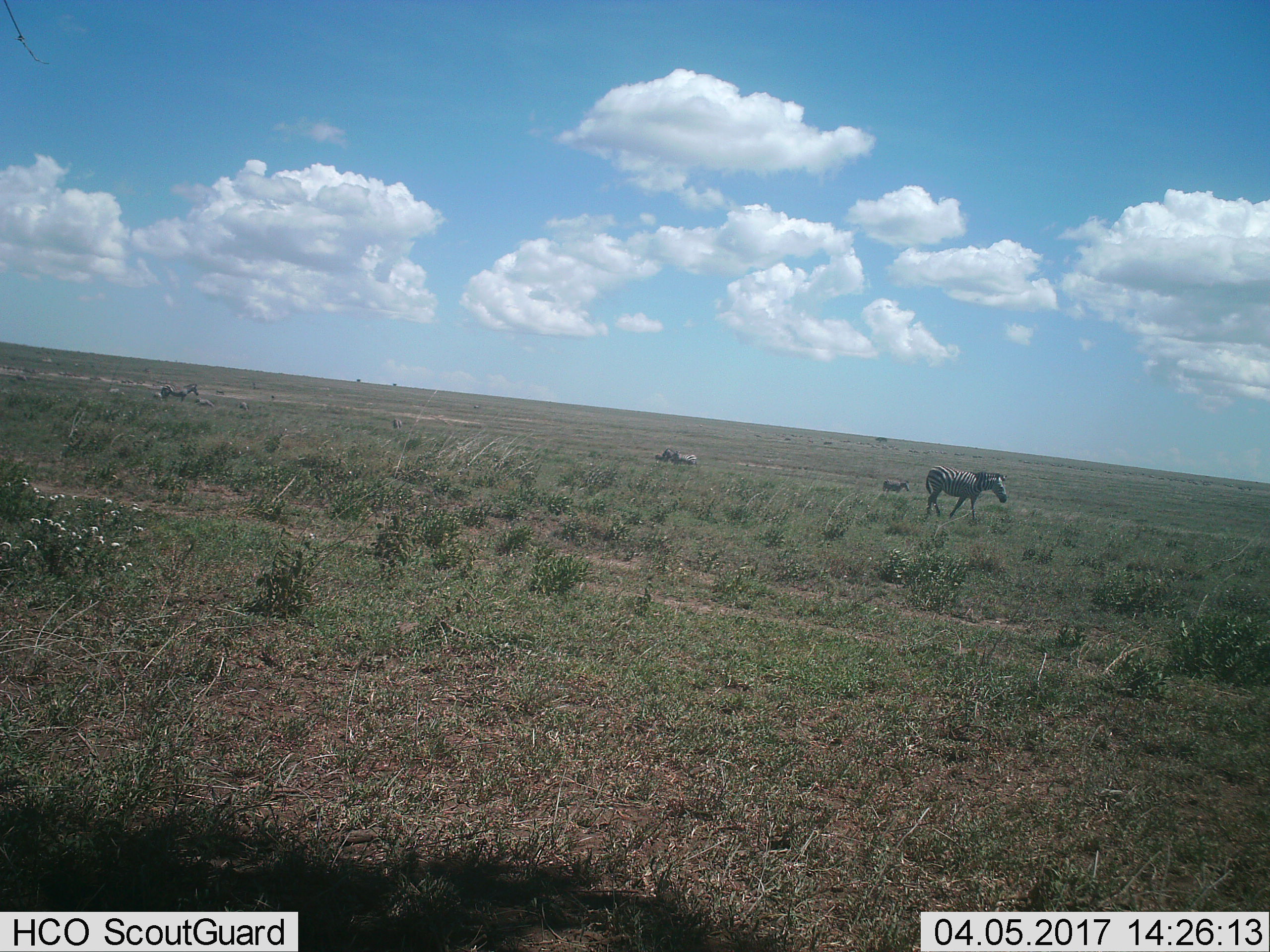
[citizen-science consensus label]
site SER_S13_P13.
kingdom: Animalia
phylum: Chordata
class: Mammalia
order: Perissodactyla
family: Equidae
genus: Equus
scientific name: Equus quagga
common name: plains zebra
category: zebraplains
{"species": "zebraplains (plains zebra) (Equus quagga)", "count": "4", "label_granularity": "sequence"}